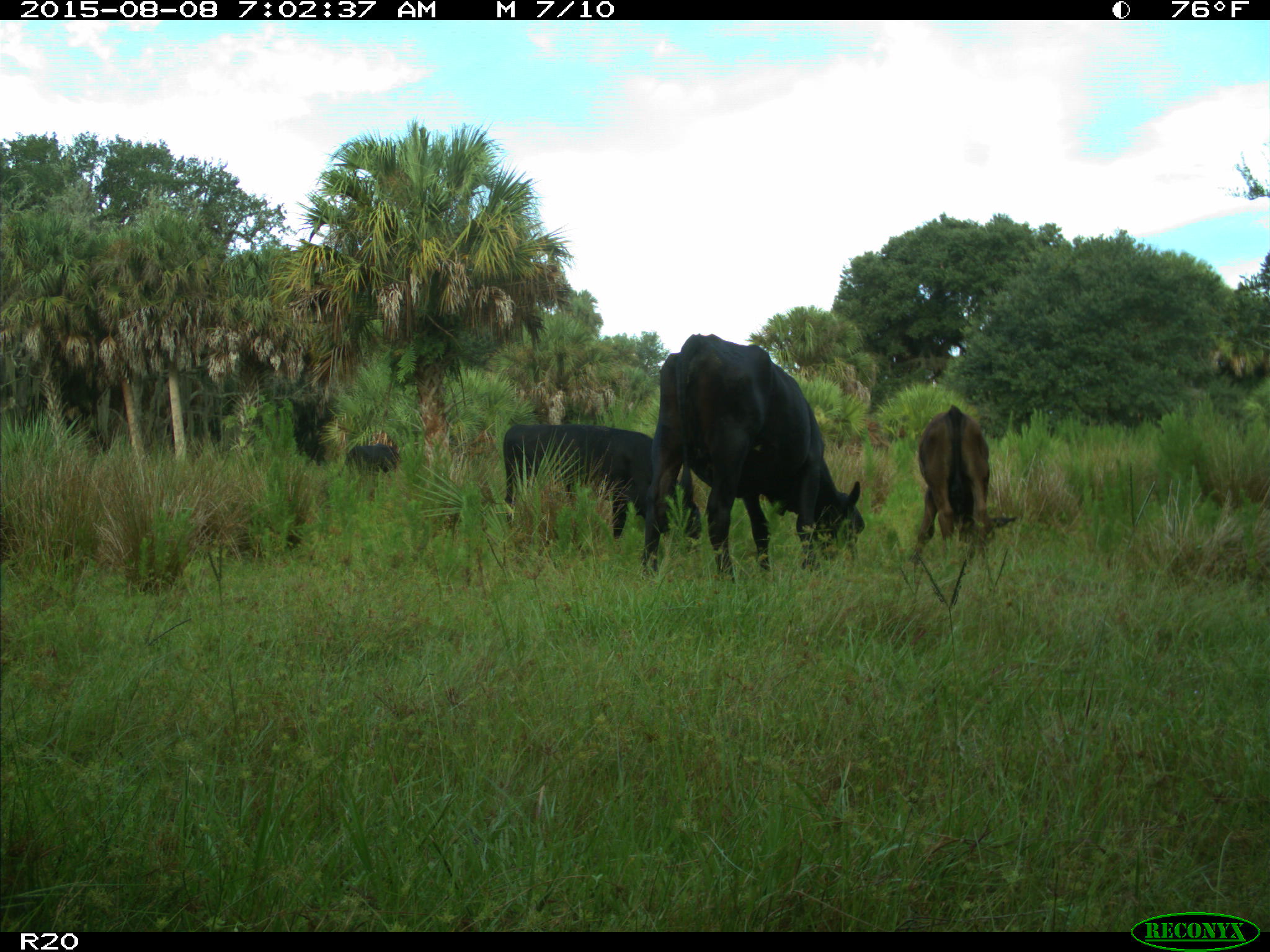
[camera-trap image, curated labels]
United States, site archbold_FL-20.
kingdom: Animalia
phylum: Chordata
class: Mammalia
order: Artiodactyla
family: Bovidae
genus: Bos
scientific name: Bos taurus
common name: domestic cow